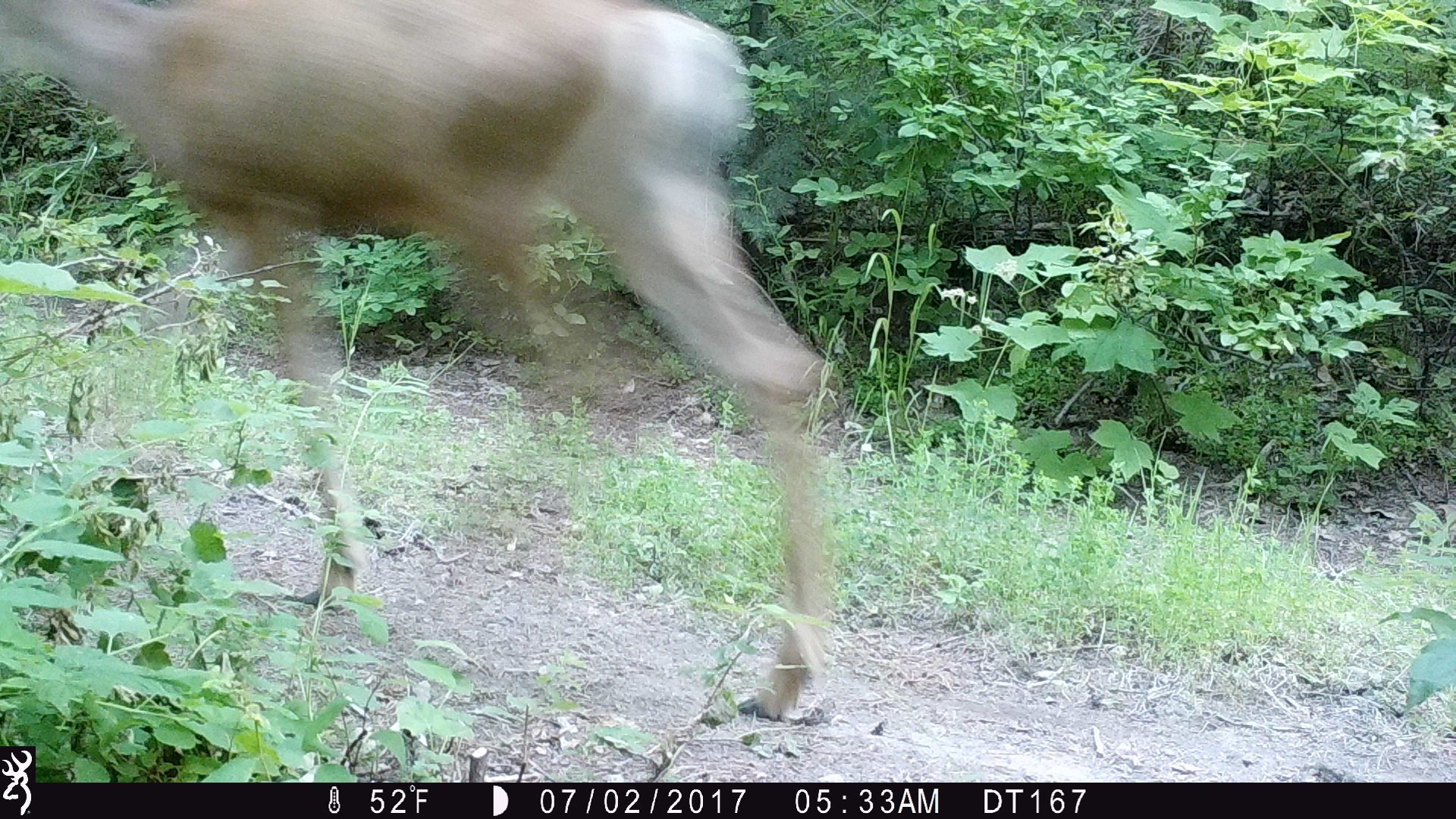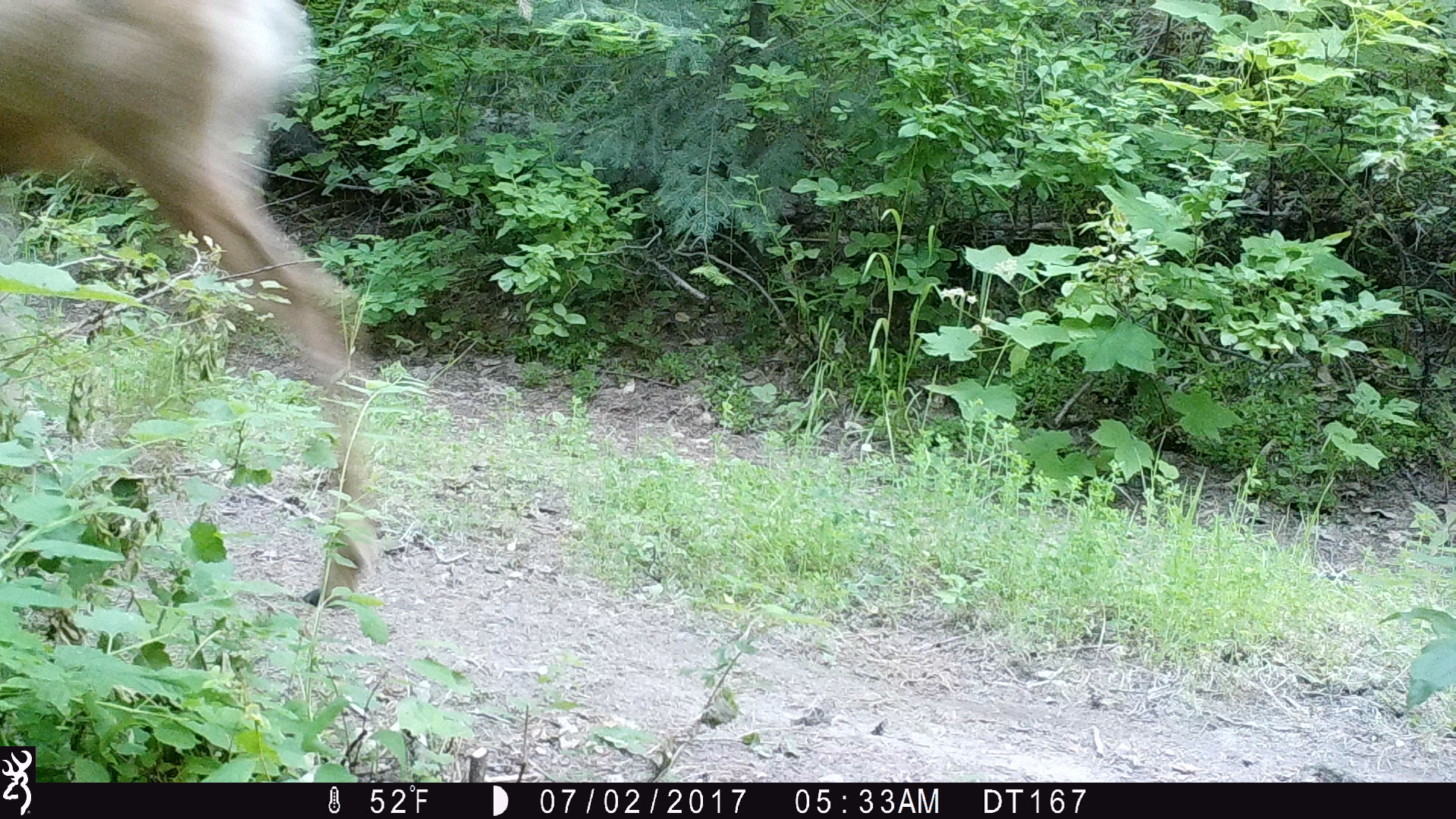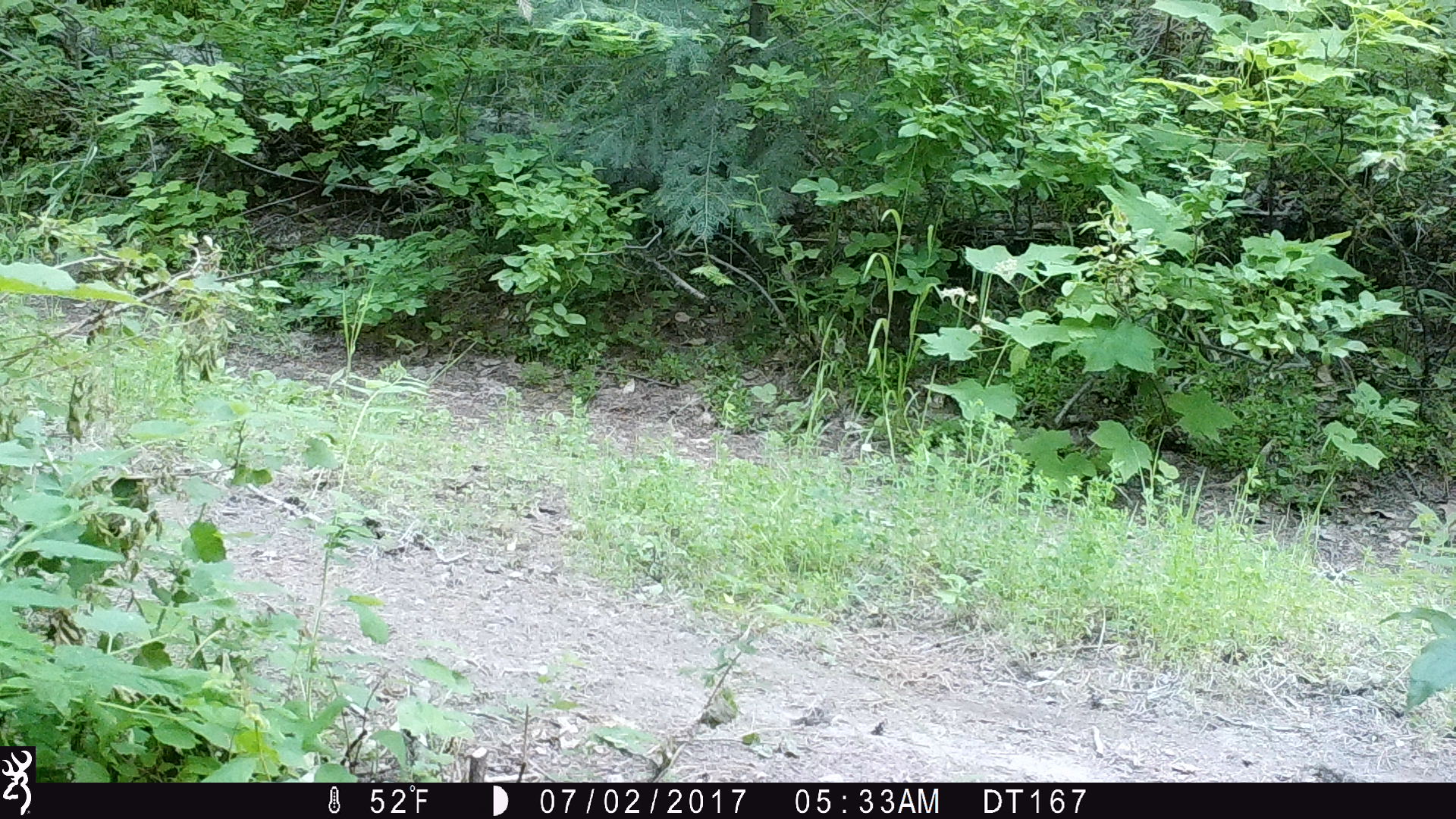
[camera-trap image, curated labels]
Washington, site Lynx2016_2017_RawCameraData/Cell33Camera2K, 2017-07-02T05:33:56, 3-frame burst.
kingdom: Animalia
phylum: Chordata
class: Mammalia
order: Artiodactyla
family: Cervidae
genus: Odocoileus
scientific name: Odocoileus hemionus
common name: mule deer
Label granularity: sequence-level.